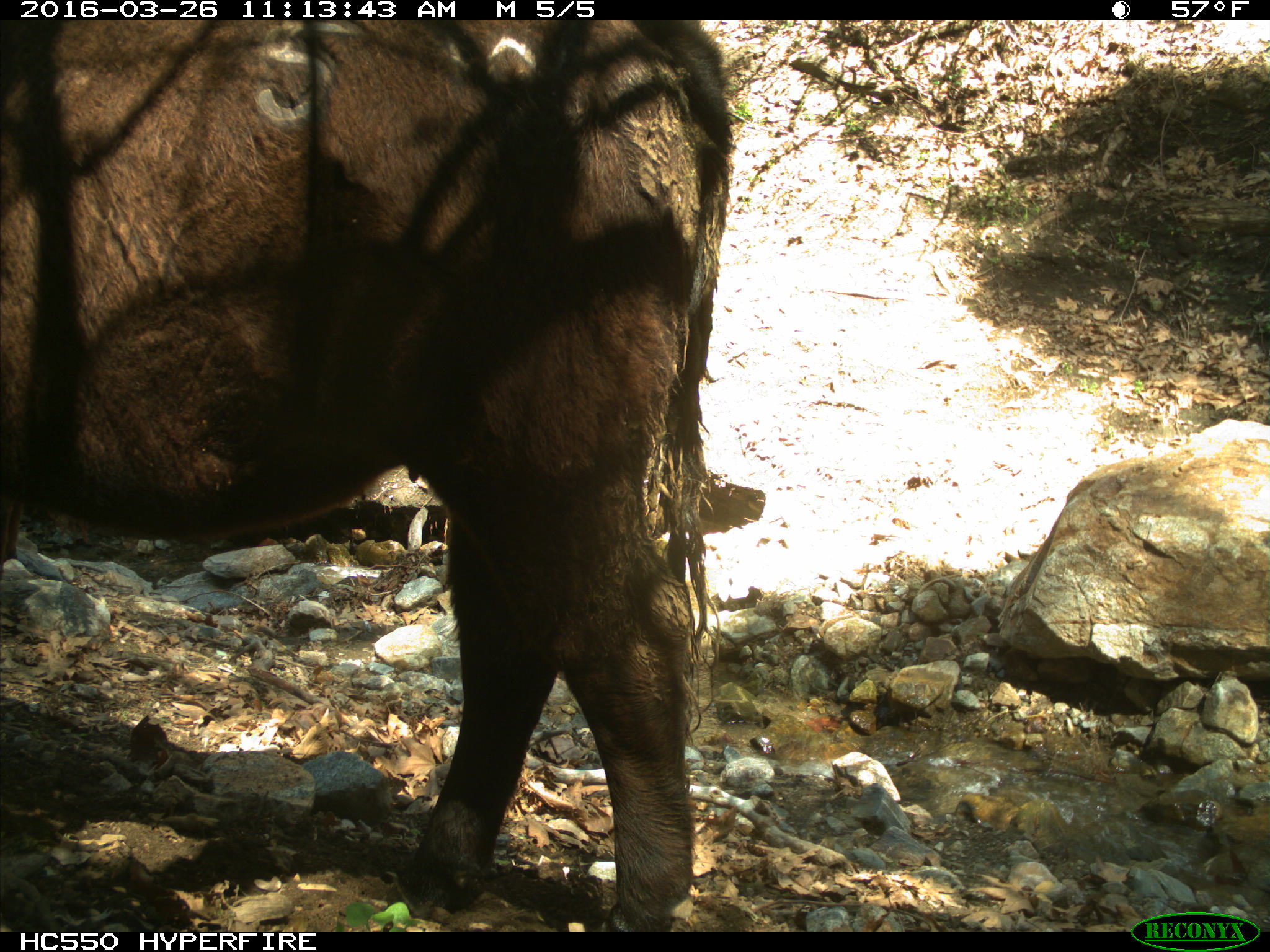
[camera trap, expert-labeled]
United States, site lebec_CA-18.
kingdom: Animalia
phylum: Chordata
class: Mammalia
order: Artiodactyla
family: Bovidae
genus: Bos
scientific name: Bos taurus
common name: domestic cow